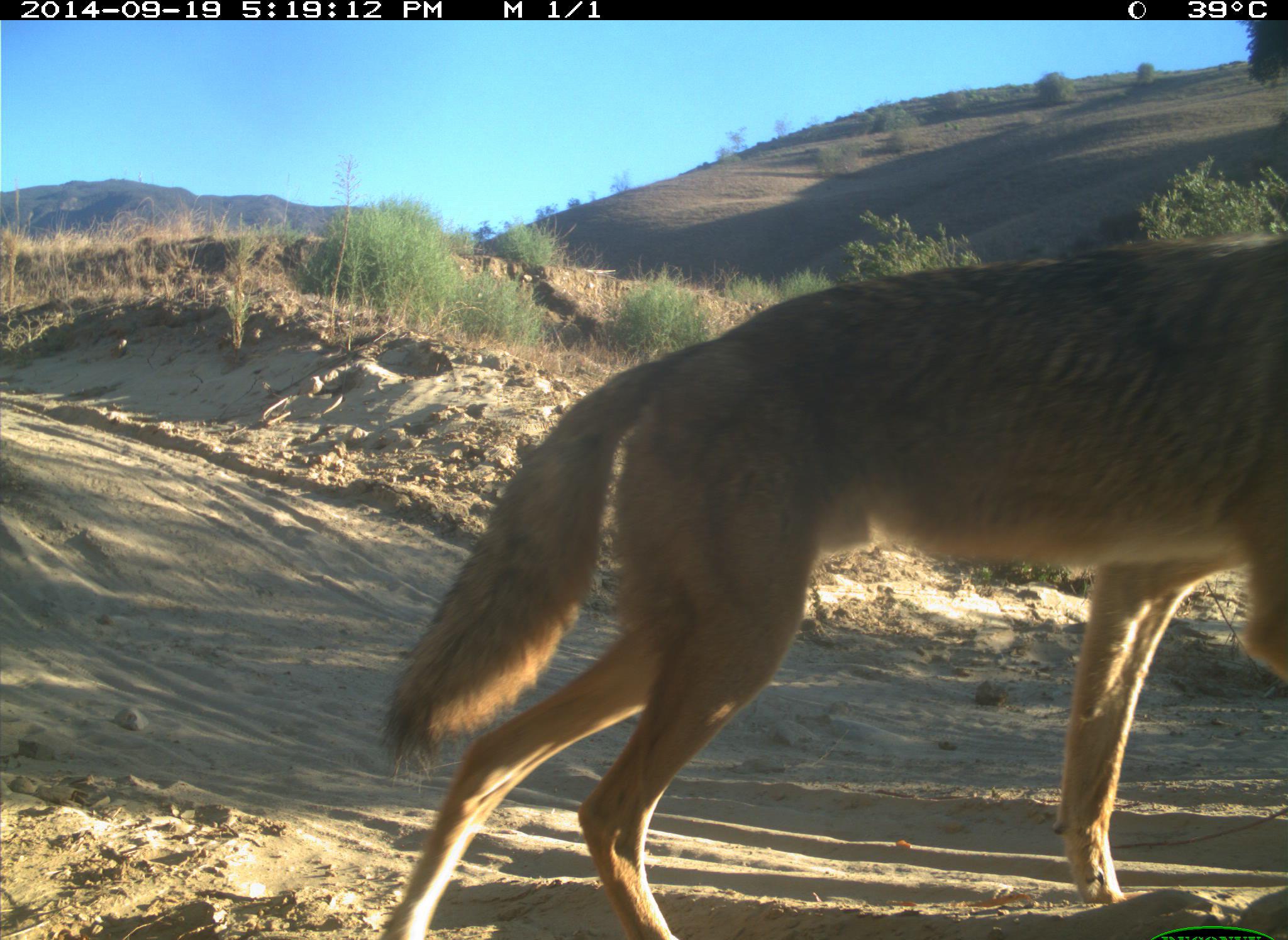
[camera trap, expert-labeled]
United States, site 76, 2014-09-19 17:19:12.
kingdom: Animalia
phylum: Chordata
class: Mammalia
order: Carnivora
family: Canidae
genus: Canis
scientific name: Canis latrans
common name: coyote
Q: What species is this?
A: Coyote (Canis latrans).